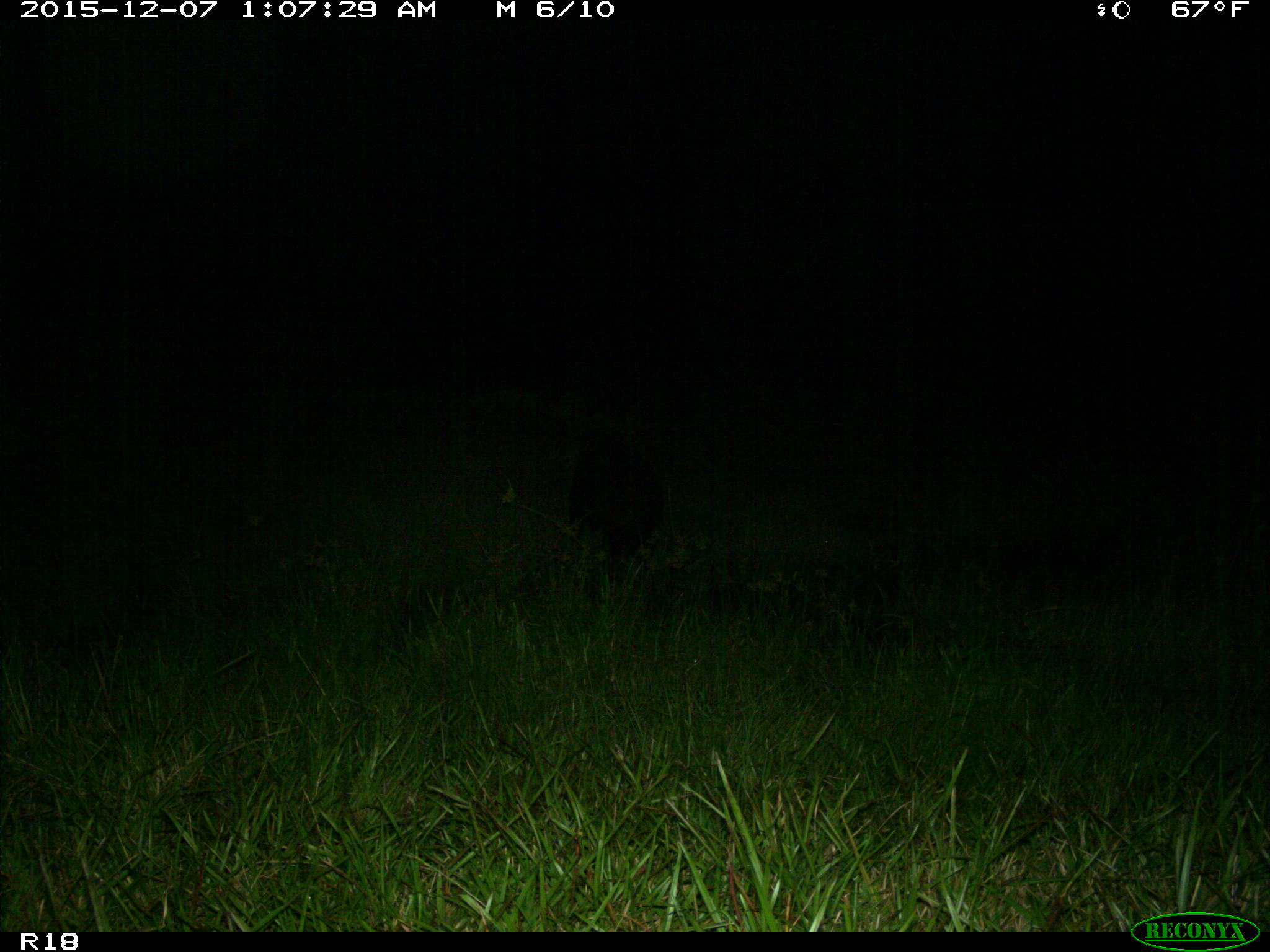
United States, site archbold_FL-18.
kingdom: Animalia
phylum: Chordata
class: Mammalia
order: Artiodactyla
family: Suidae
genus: Sus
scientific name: Sus scrofa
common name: wild boar